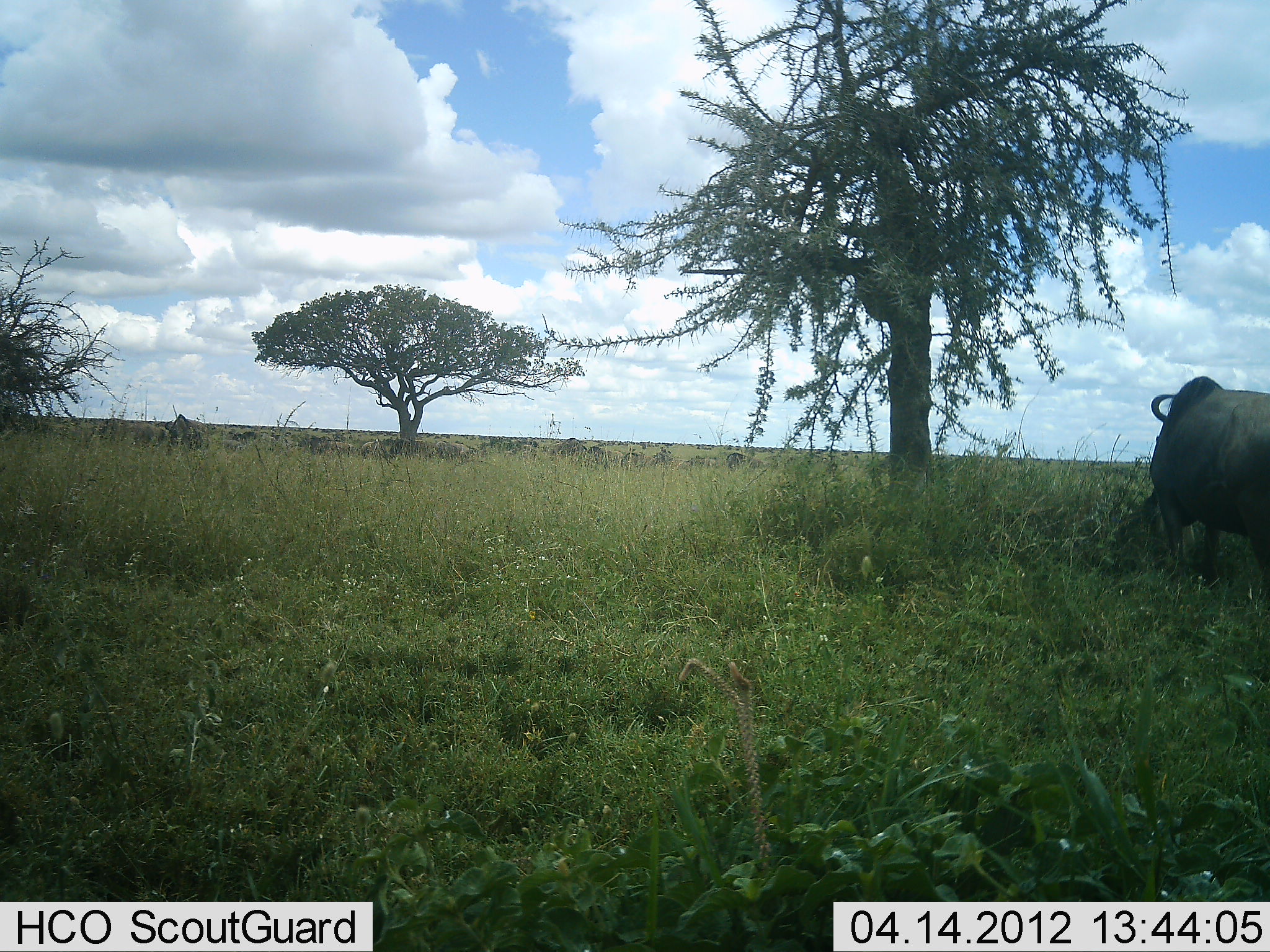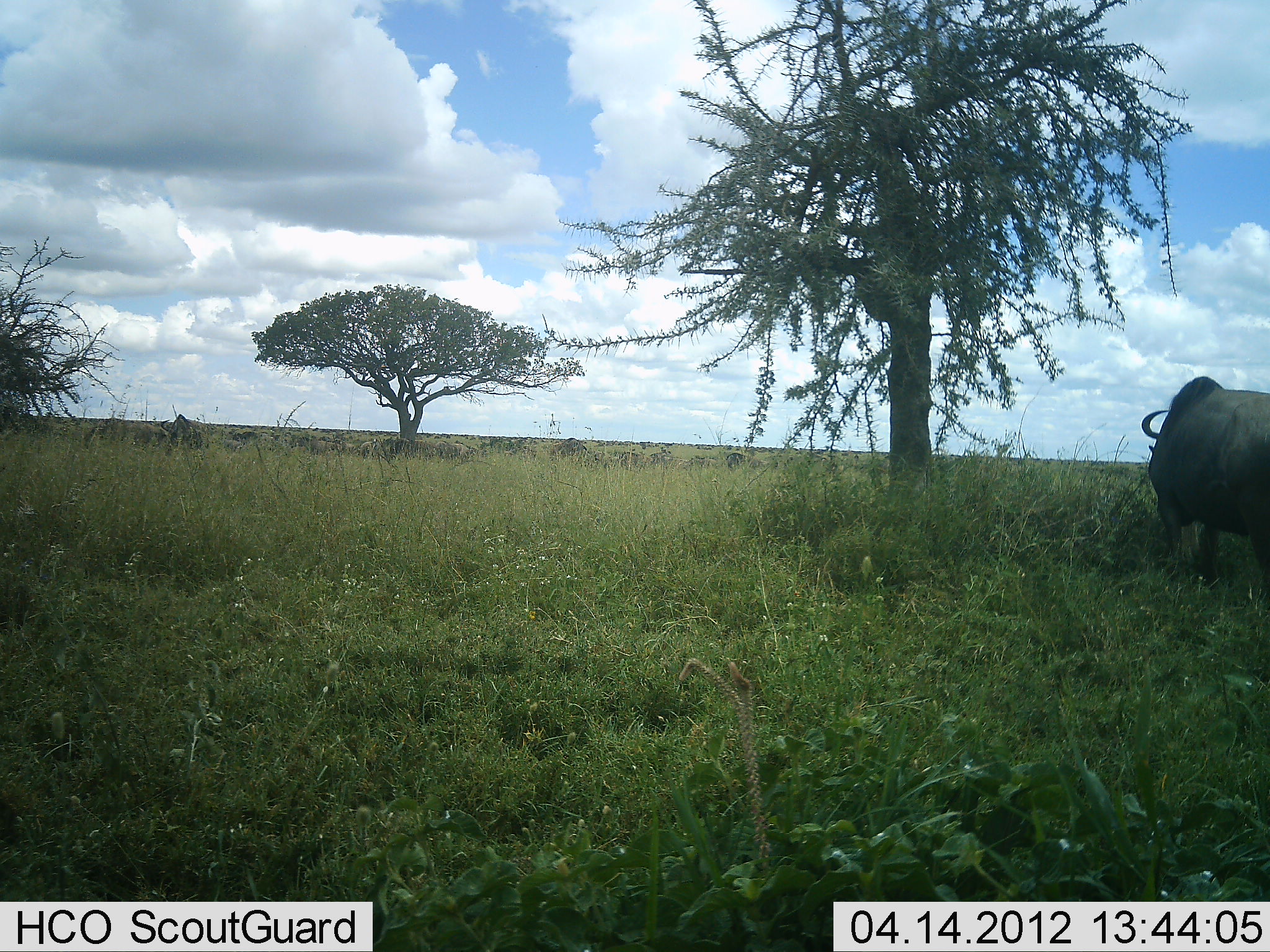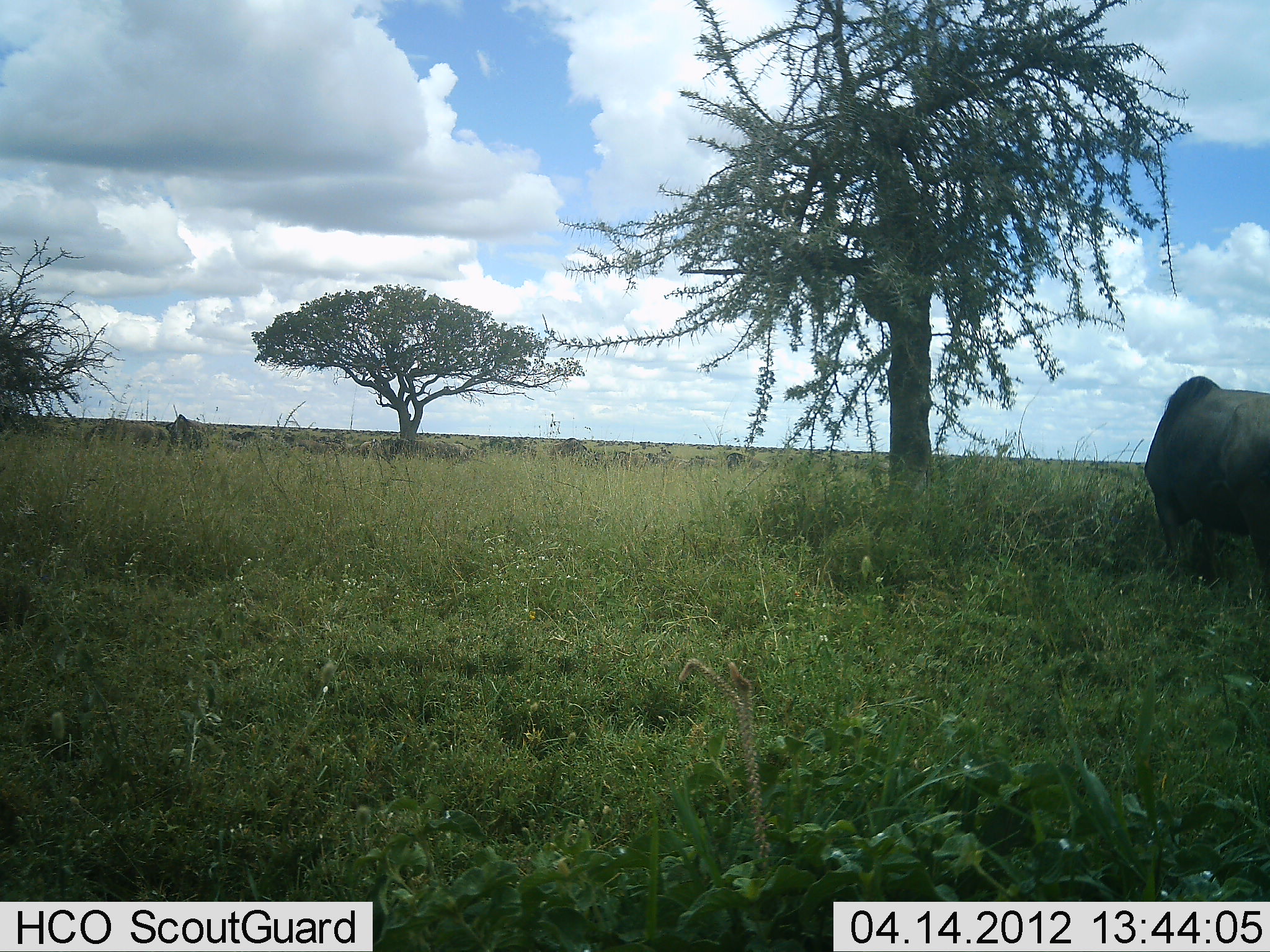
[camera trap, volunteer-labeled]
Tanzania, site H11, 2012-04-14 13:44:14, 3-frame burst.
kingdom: Animalia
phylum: Chordata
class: Mammalia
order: Artiodactyla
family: Bovidae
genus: Syncerus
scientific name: Syncerus caffer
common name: cape buffalo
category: buffalo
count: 1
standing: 38%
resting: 0%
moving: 15%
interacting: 0%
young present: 0%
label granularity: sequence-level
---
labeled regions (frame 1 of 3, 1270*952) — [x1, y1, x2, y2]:
animal: [1134, 375, 1268, 587]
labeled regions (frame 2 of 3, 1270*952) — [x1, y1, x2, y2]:
animal: [1139, 373, 1269, 596]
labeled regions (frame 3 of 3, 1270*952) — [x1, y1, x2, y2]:
animal: [1143, 375, 1269, 589]